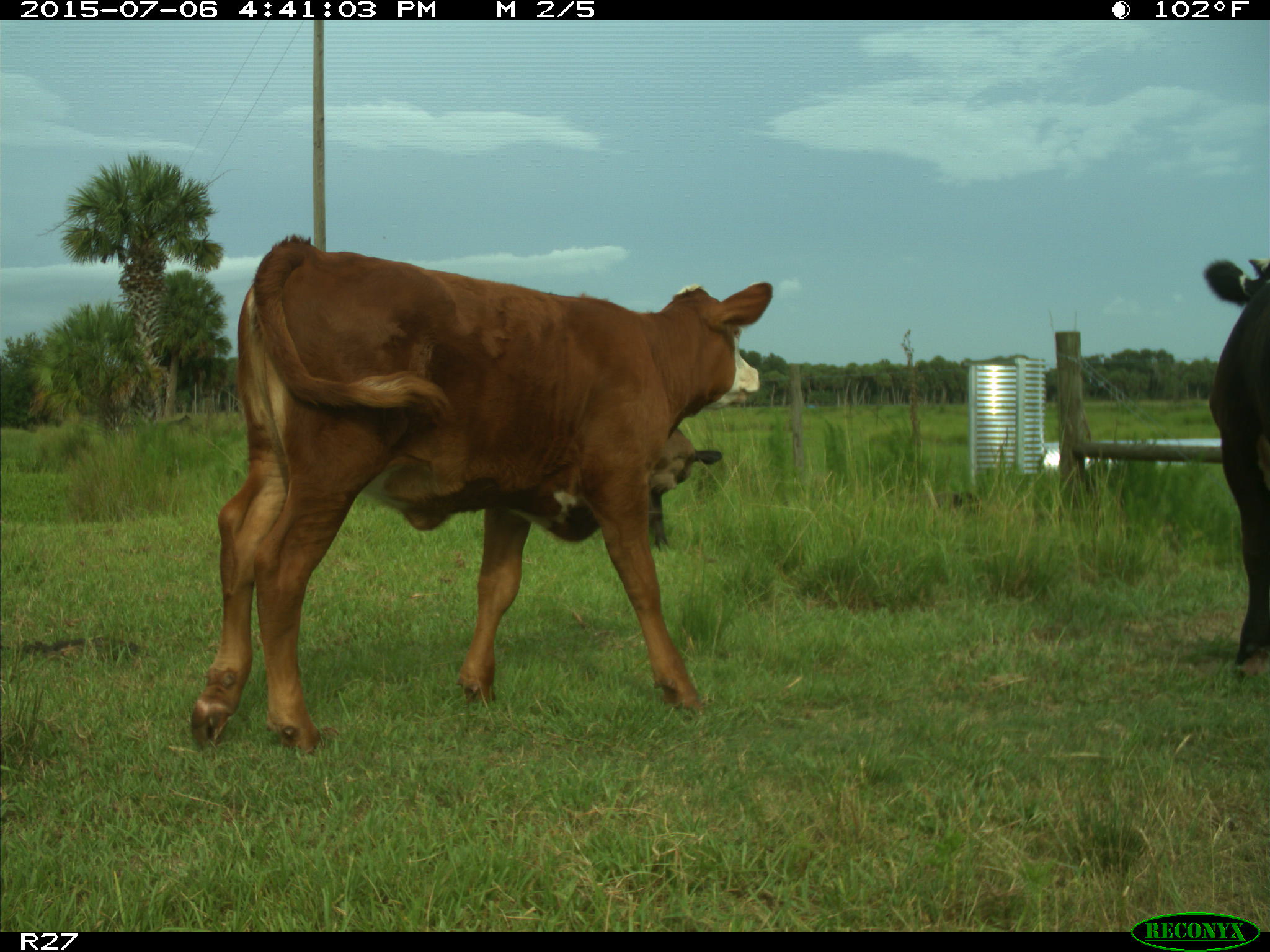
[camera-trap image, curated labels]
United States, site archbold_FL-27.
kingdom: Animalia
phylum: Chordata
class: Mammalia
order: Artiodactyla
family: Bovidae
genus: Bos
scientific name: Bos taurus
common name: domestic cow